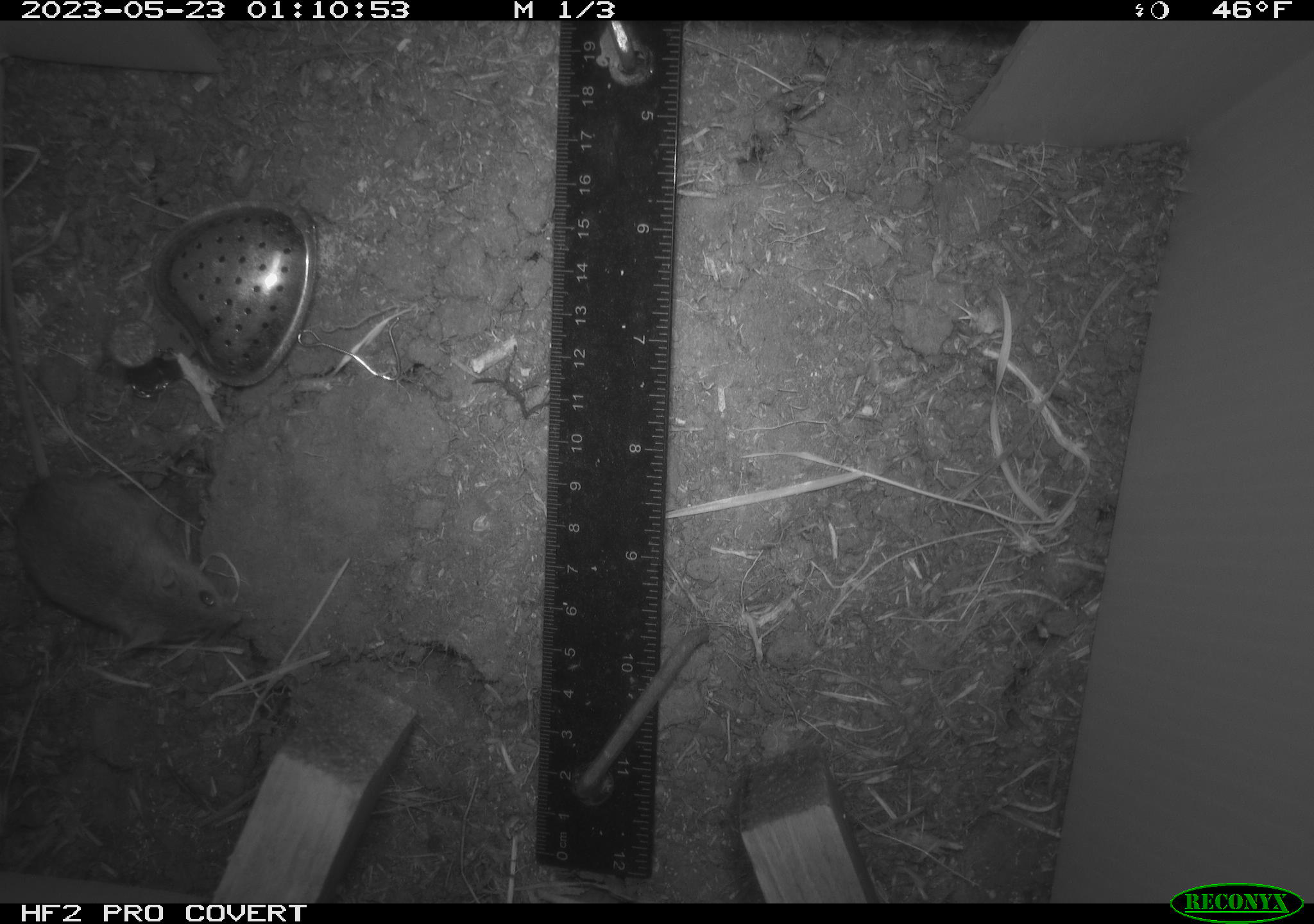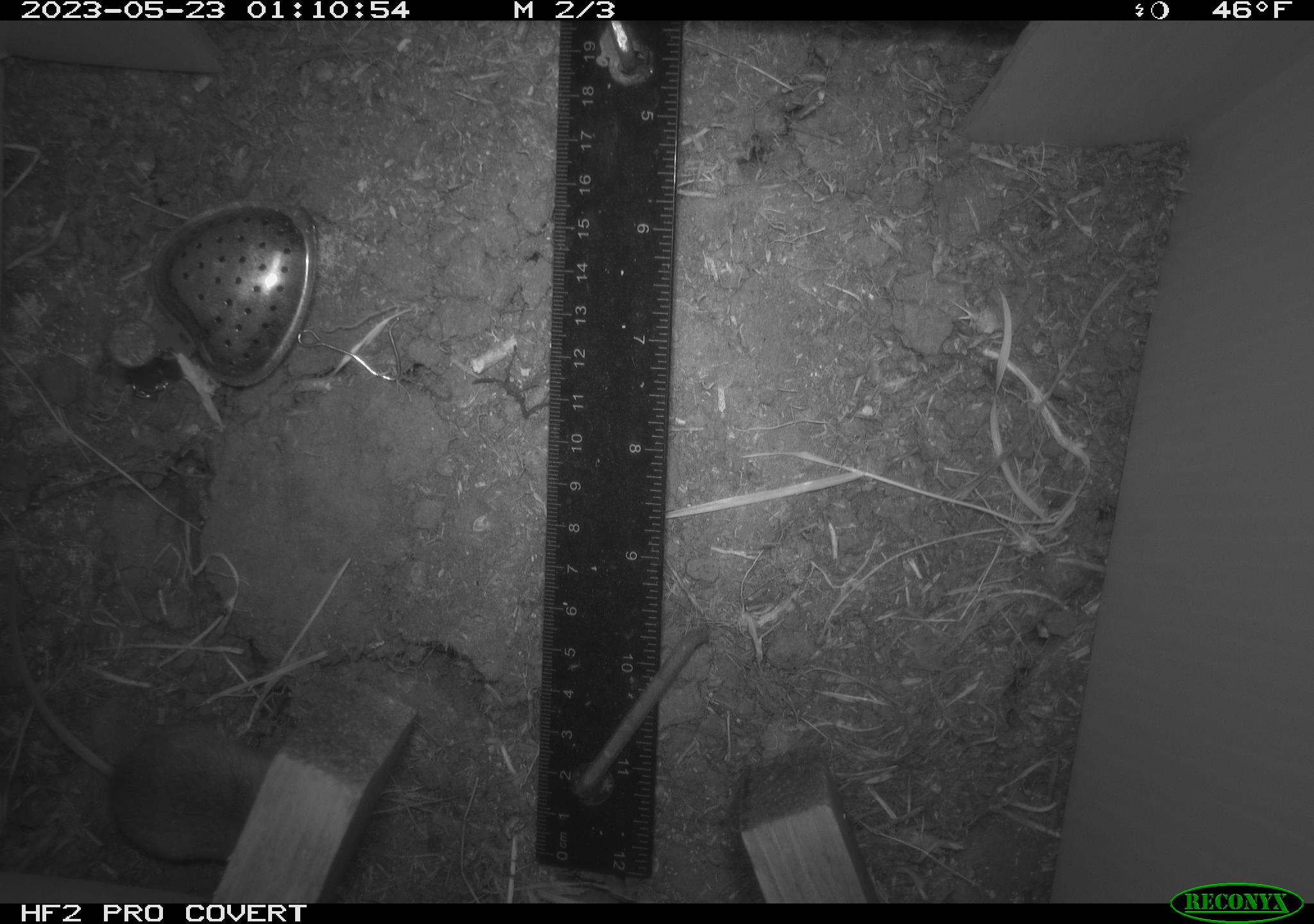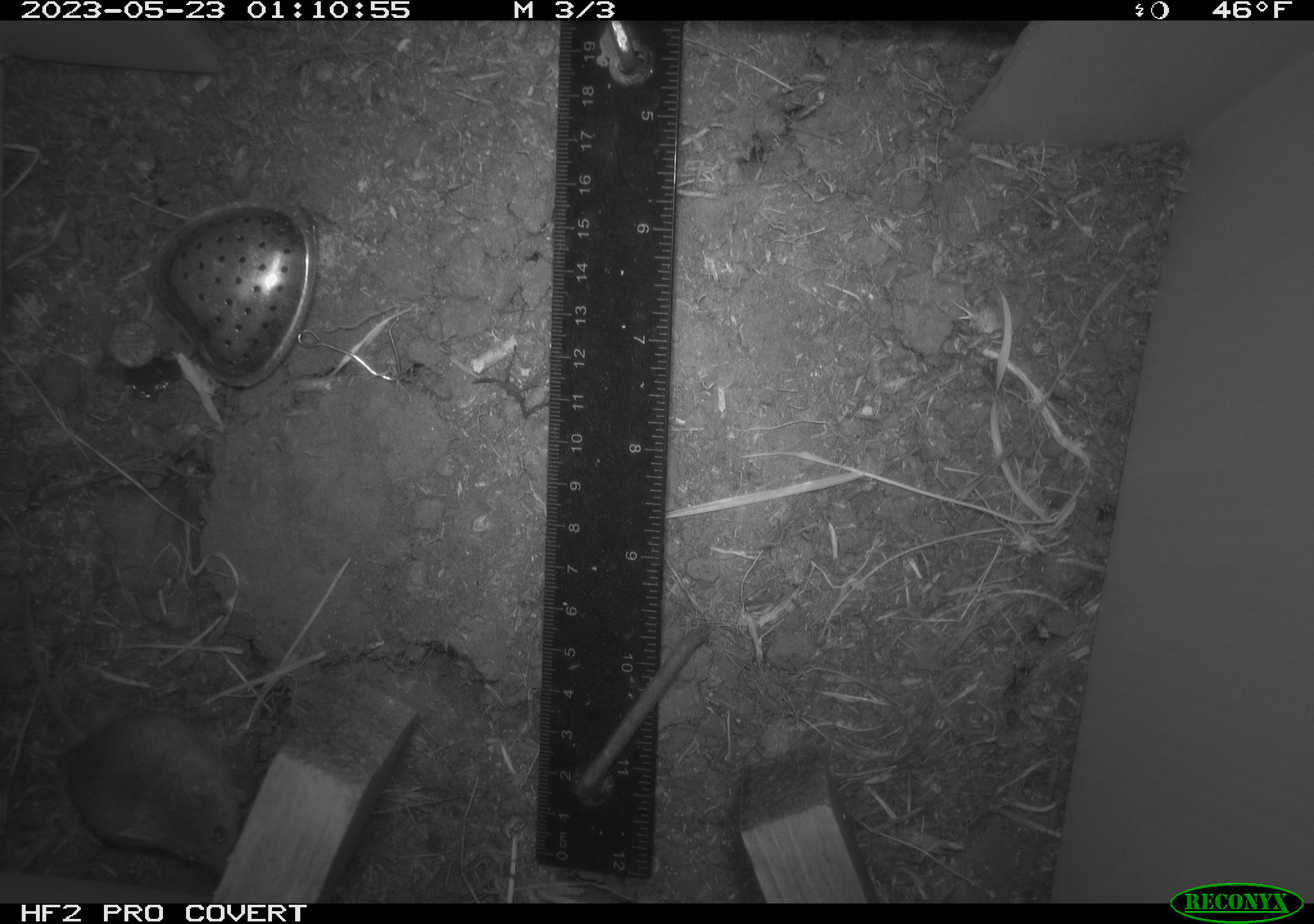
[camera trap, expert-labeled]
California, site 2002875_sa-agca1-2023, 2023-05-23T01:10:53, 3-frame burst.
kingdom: Animalia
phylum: Chordata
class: Mammalia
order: Rodentia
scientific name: Rodentia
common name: mouse species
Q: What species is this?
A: Mouse species (Rodentia).